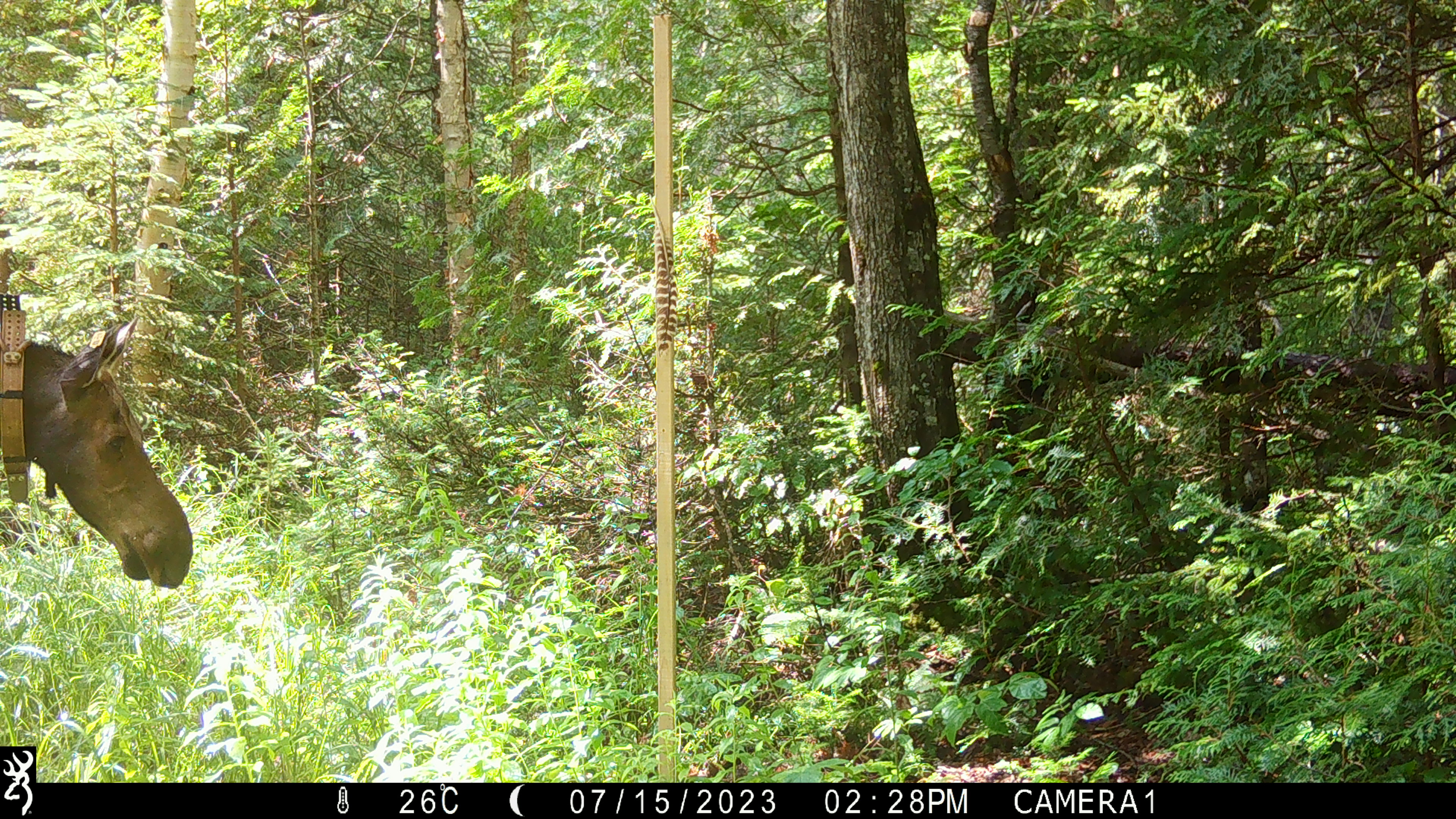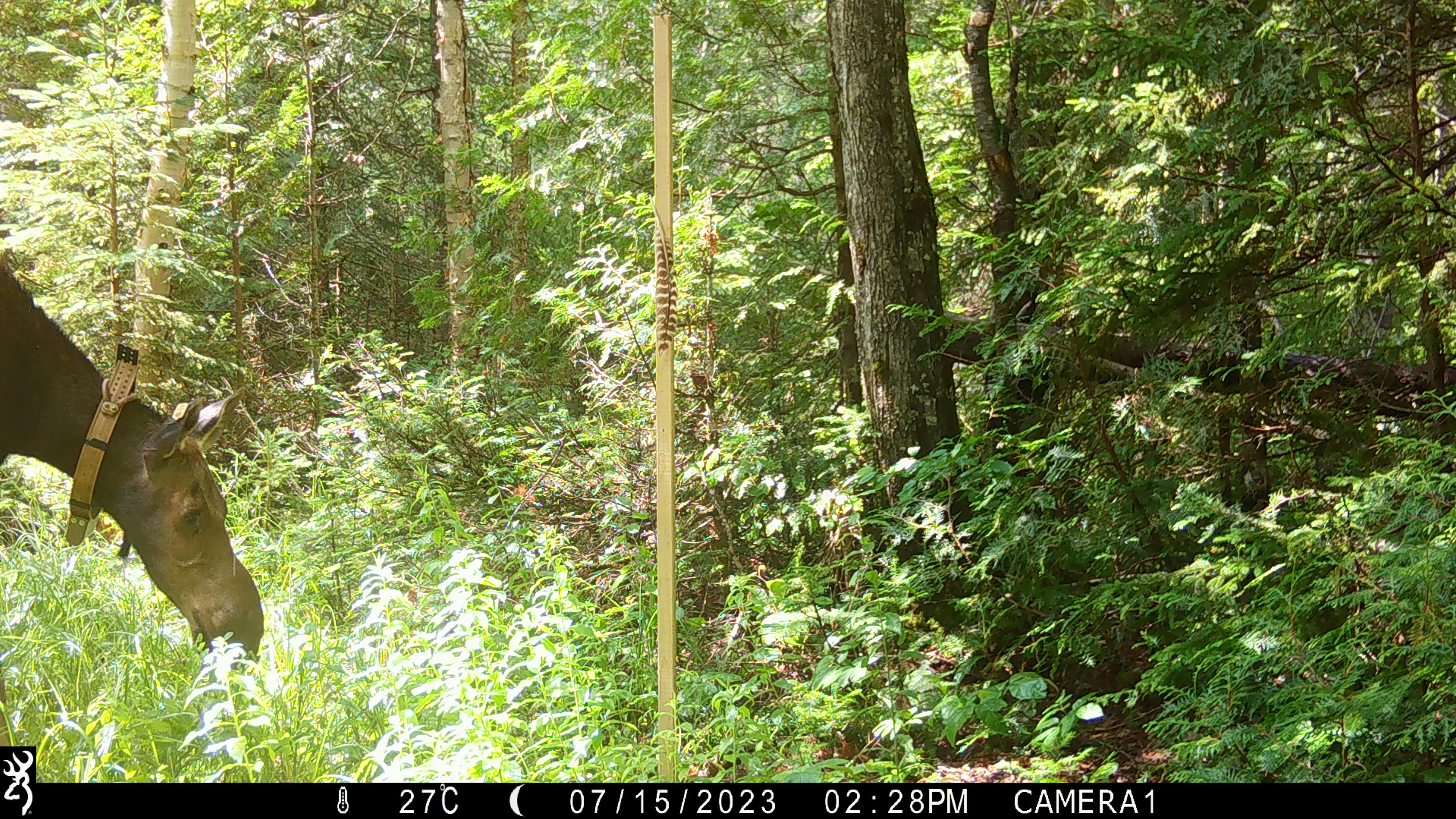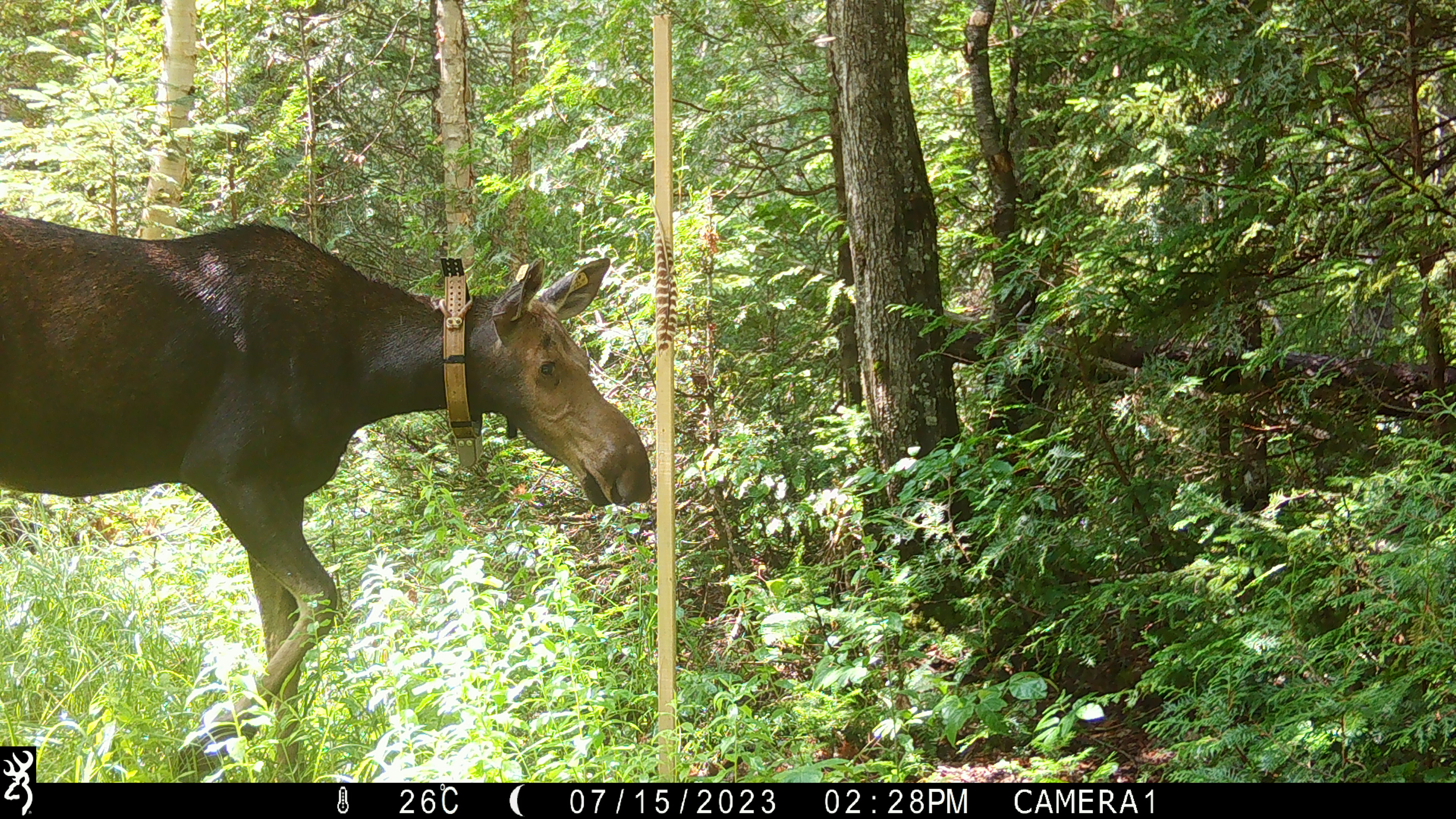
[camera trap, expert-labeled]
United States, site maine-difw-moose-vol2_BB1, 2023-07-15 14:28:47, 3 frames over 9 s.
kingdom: Animalia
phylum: Chordata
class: Mammalia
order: Artiodactyla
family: Cervidae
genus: Alces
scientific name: Alces alces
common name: moose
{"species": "moose (Alces alces)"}